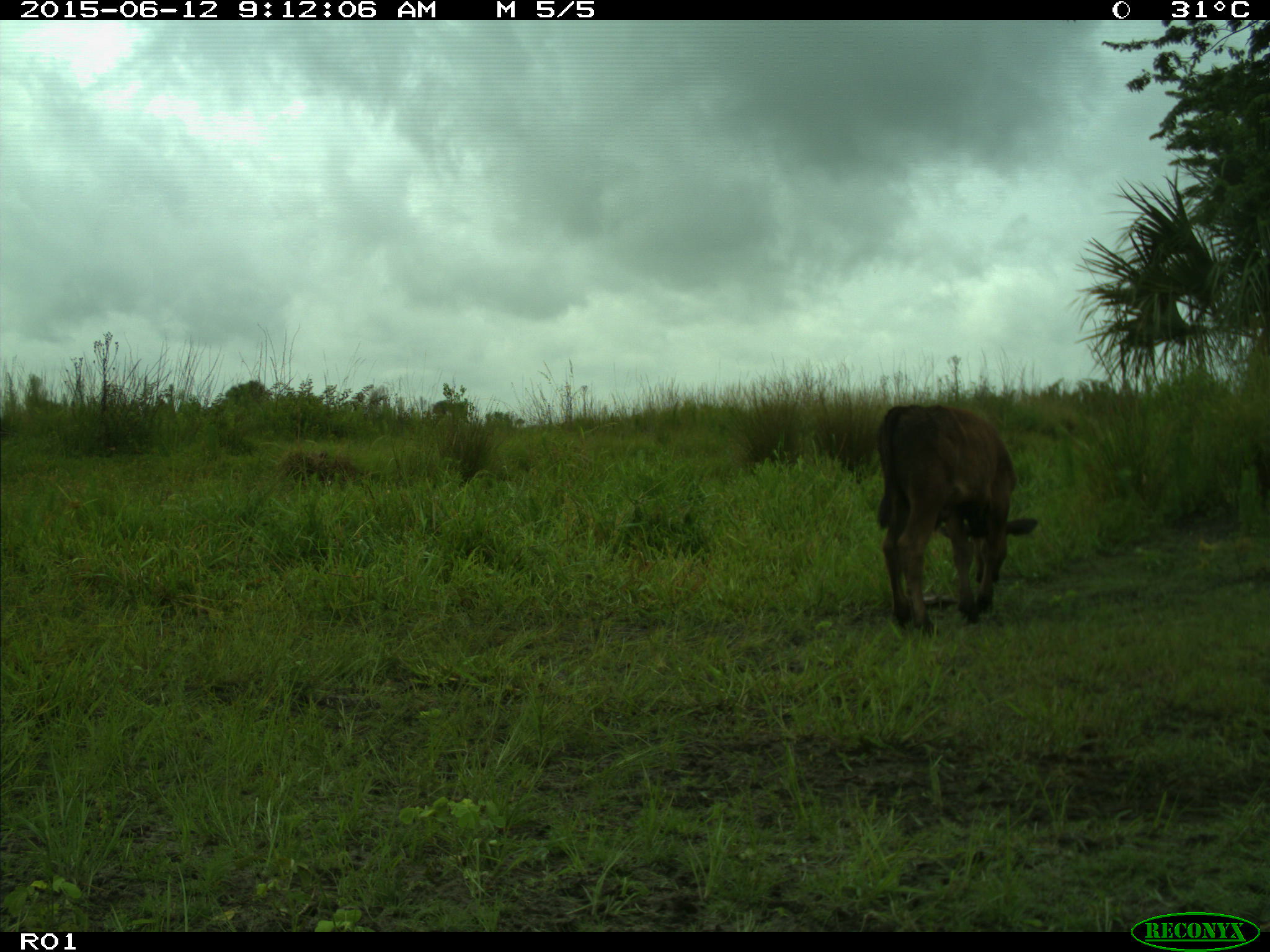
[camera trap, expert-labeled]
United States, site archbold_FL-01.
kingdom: Animalia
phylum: Chordata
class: Mammalia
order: Artiodactyla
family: Bovidae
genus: Bos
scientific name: Bos taurus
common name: domestic cow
Bos taurus (domestic cow).